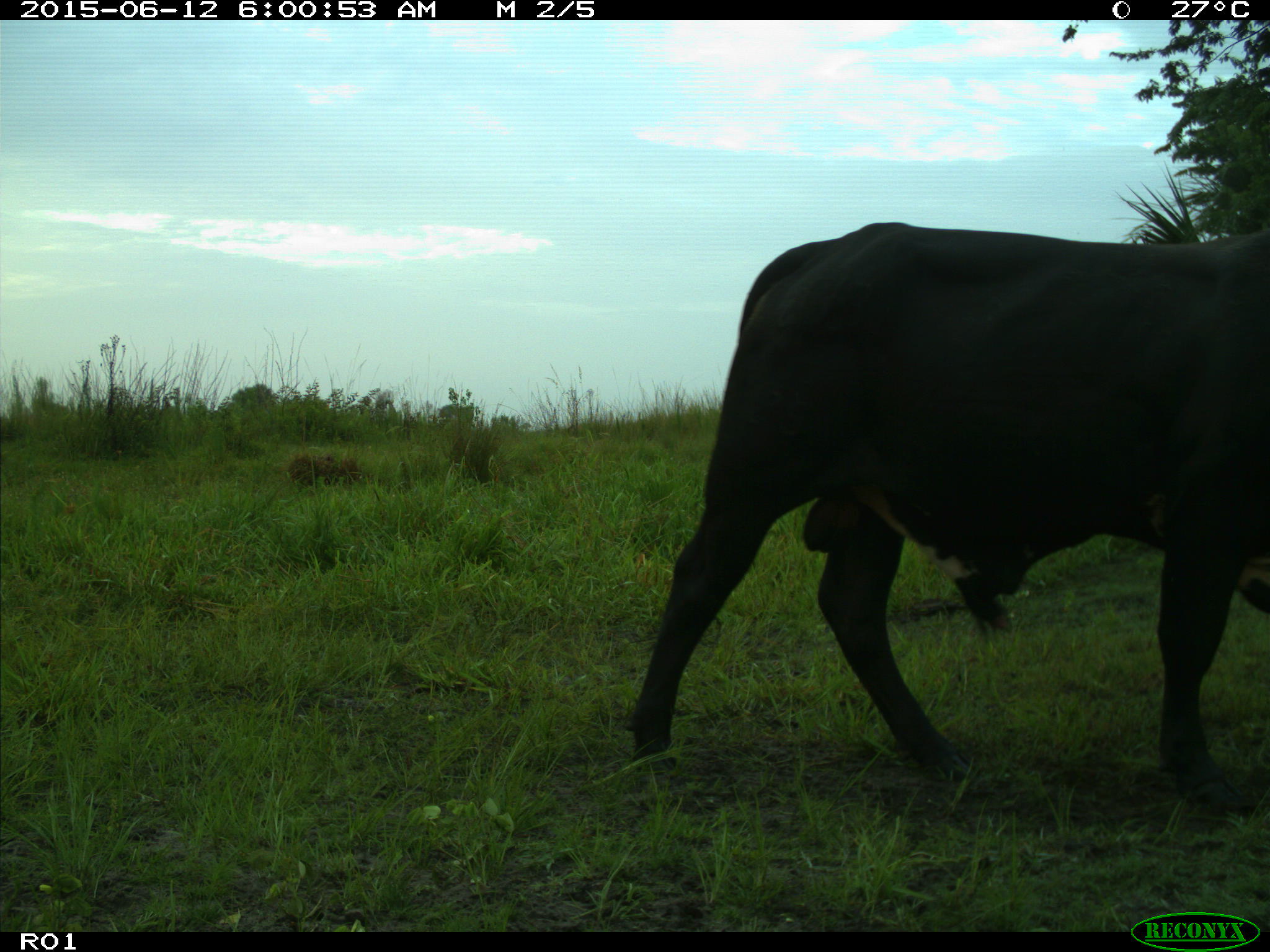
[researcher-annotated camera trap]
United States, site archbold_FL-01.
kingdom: Animalia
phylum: Chordata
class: Mammalia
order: Artiodactyla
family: Bovidae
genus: Bos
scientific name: Bos taurus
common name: domestic cow